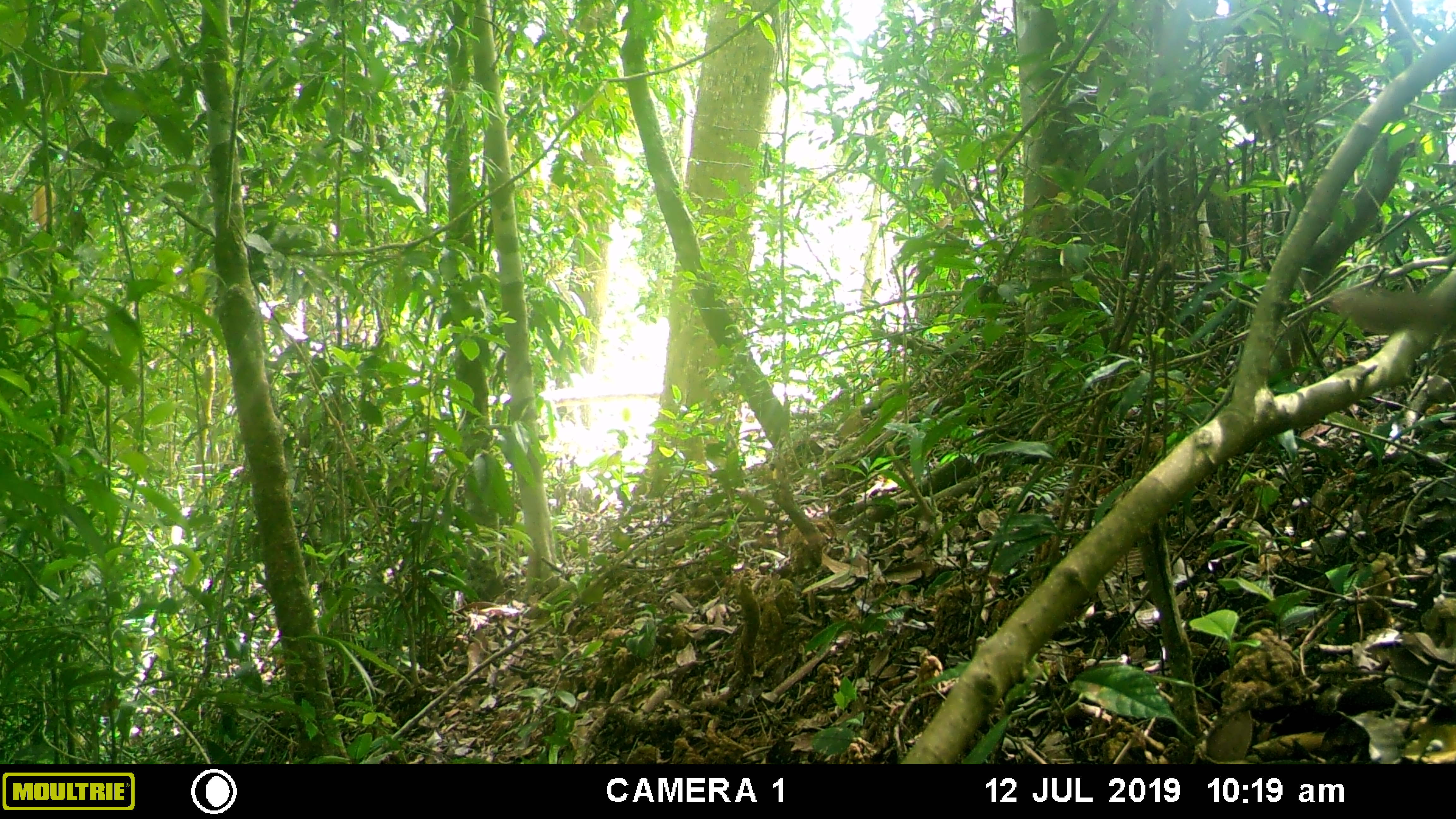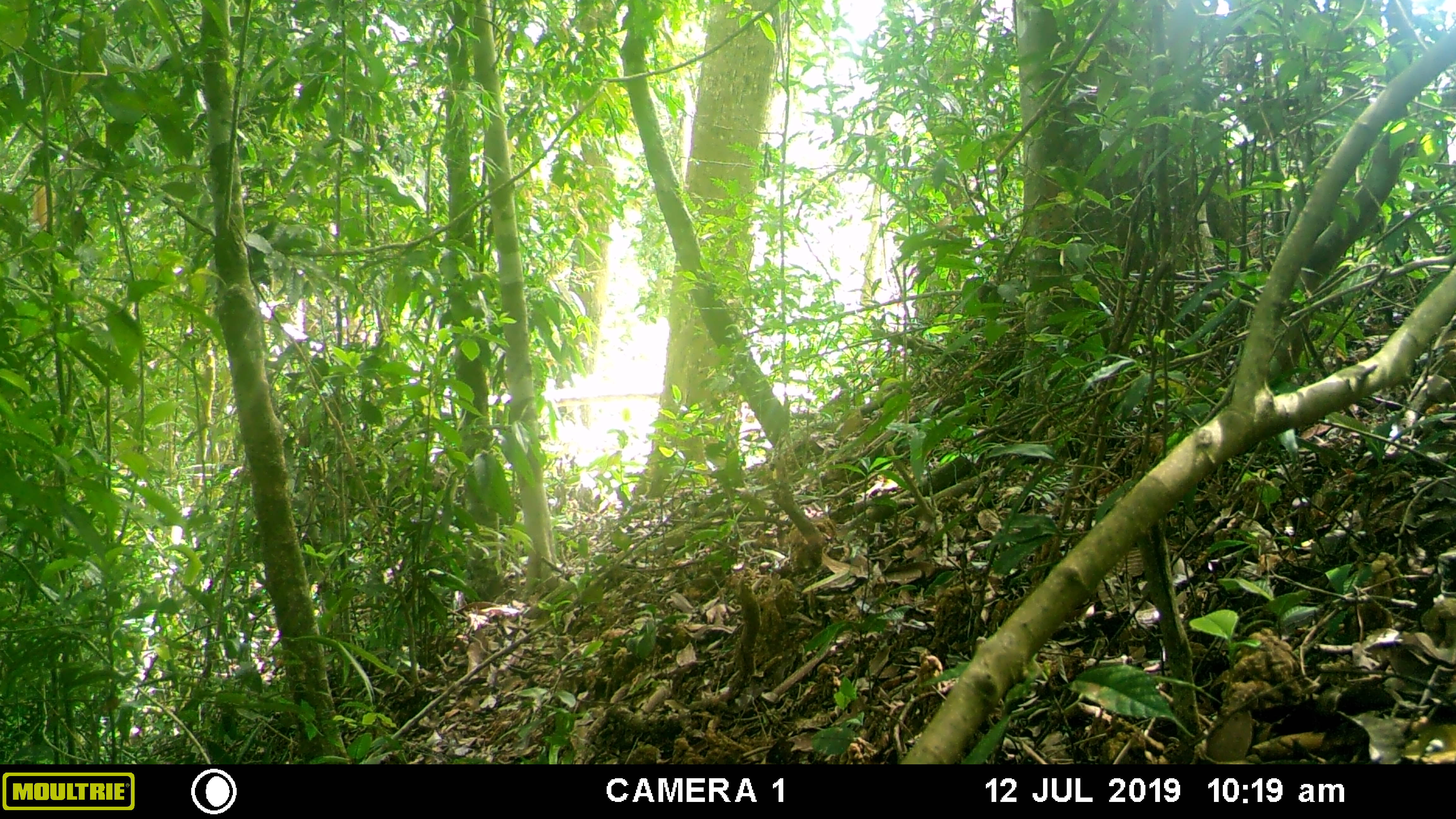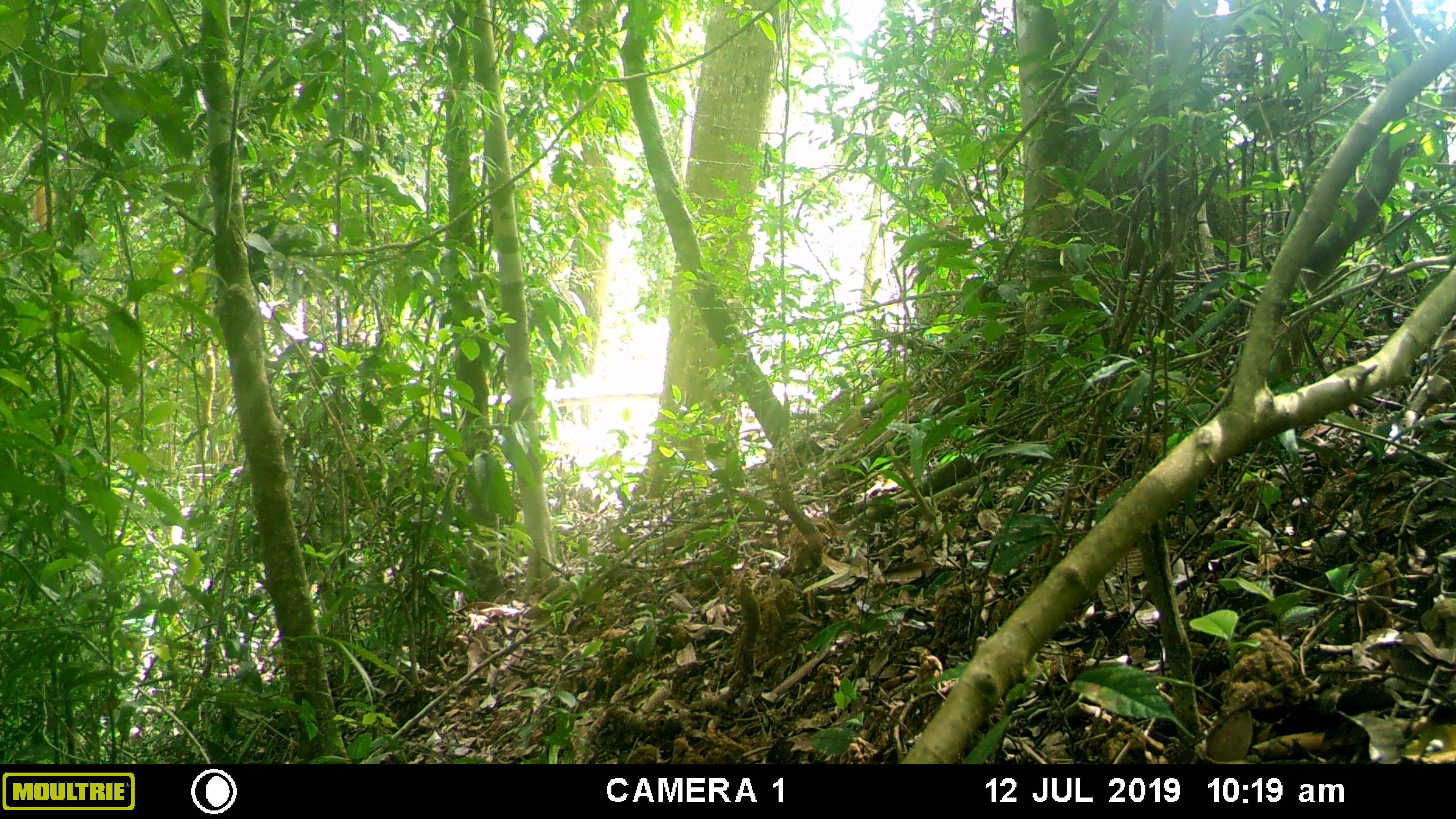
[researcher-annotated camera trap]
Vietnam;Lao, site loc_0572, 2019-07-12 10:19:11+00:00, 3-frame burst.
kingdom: Animalia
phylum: Chordata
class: Mammalia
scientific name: Mammalia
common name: mammal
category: unidentified small mammal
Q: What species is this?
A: Unidentified small mammal (mammal) (Mammalia).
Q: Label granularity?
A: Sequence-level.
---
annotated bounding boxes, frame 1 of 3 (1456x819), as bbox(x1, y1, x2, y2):
unidentified small mammal: bbox(1328, 287, 1453, 332)